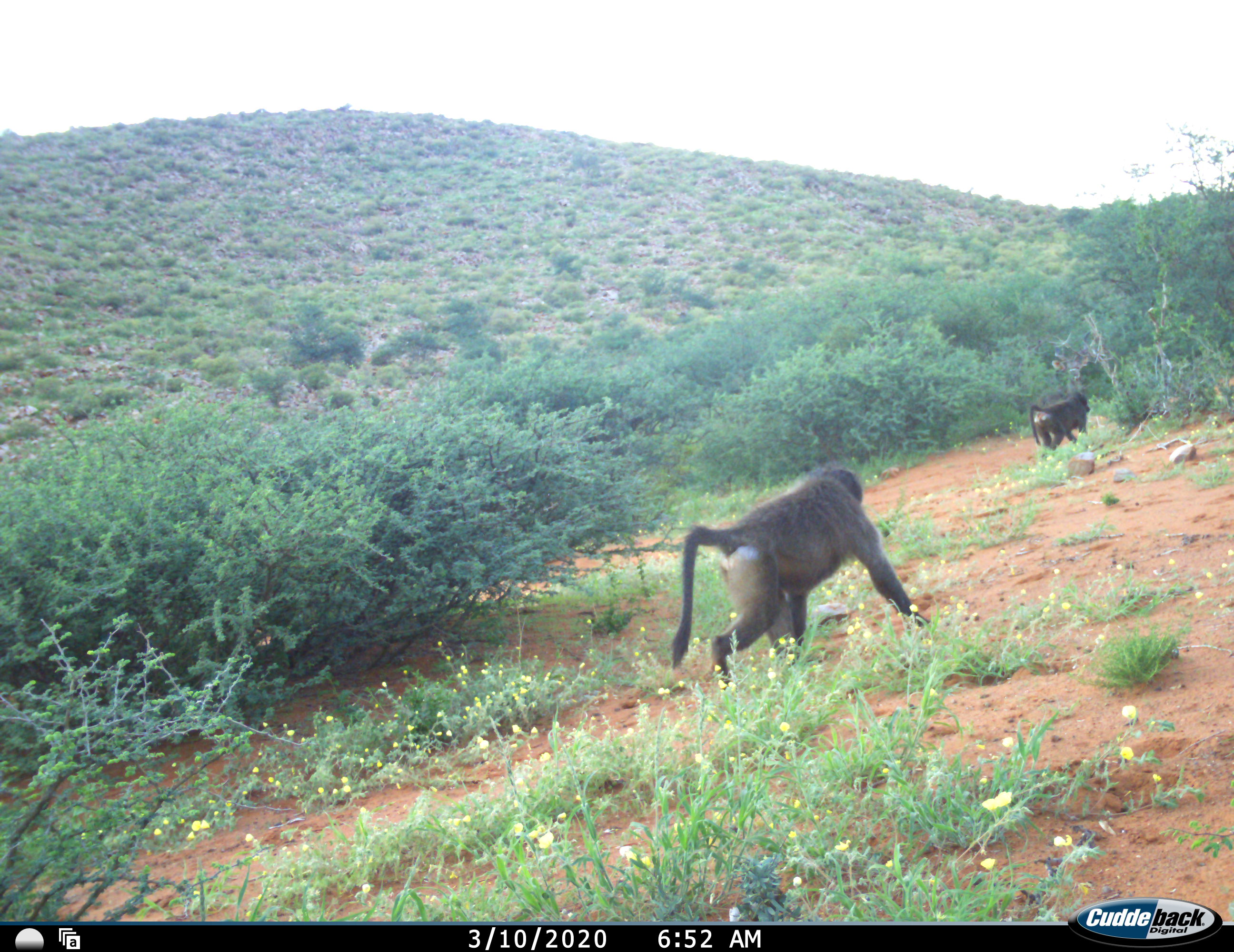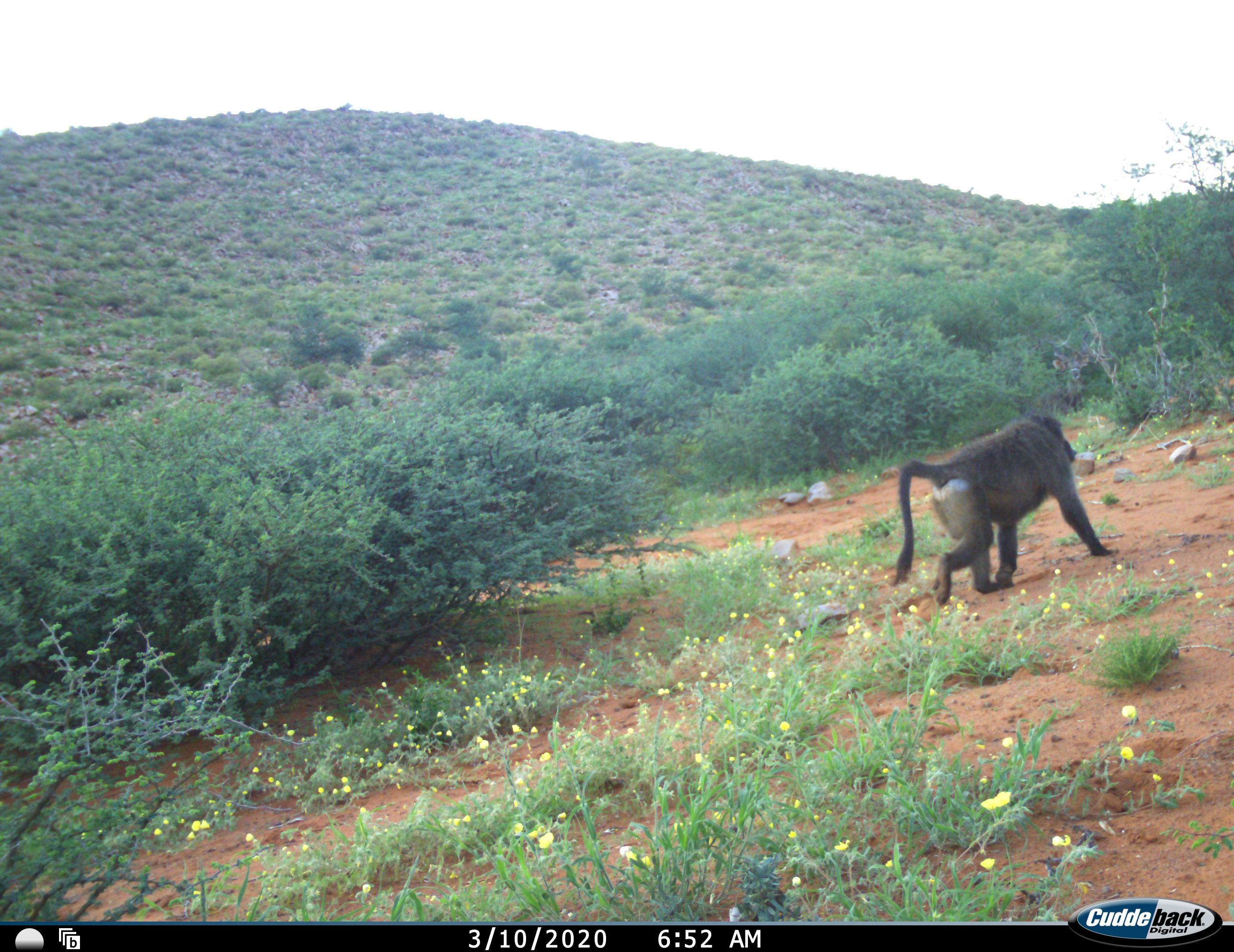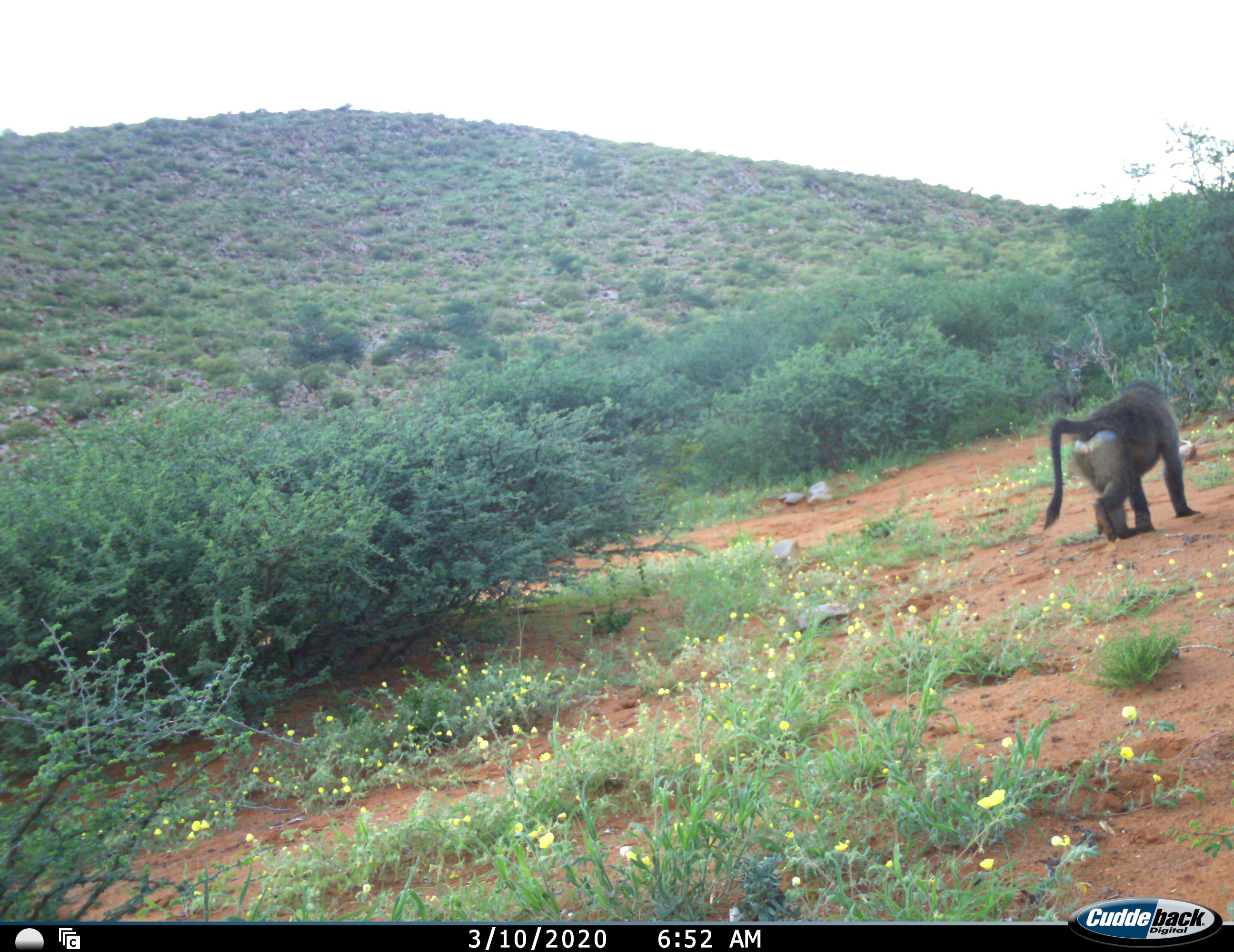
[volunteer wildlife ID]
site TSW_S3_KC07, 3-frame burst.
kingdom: Animalia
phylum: Chordata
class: Mammalia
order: Primates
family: Cercopithecidae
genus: Papio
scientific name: Papio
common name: baboon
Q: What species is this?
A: Baboon (Papio).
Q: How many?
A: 2.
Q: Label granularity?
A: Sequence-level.